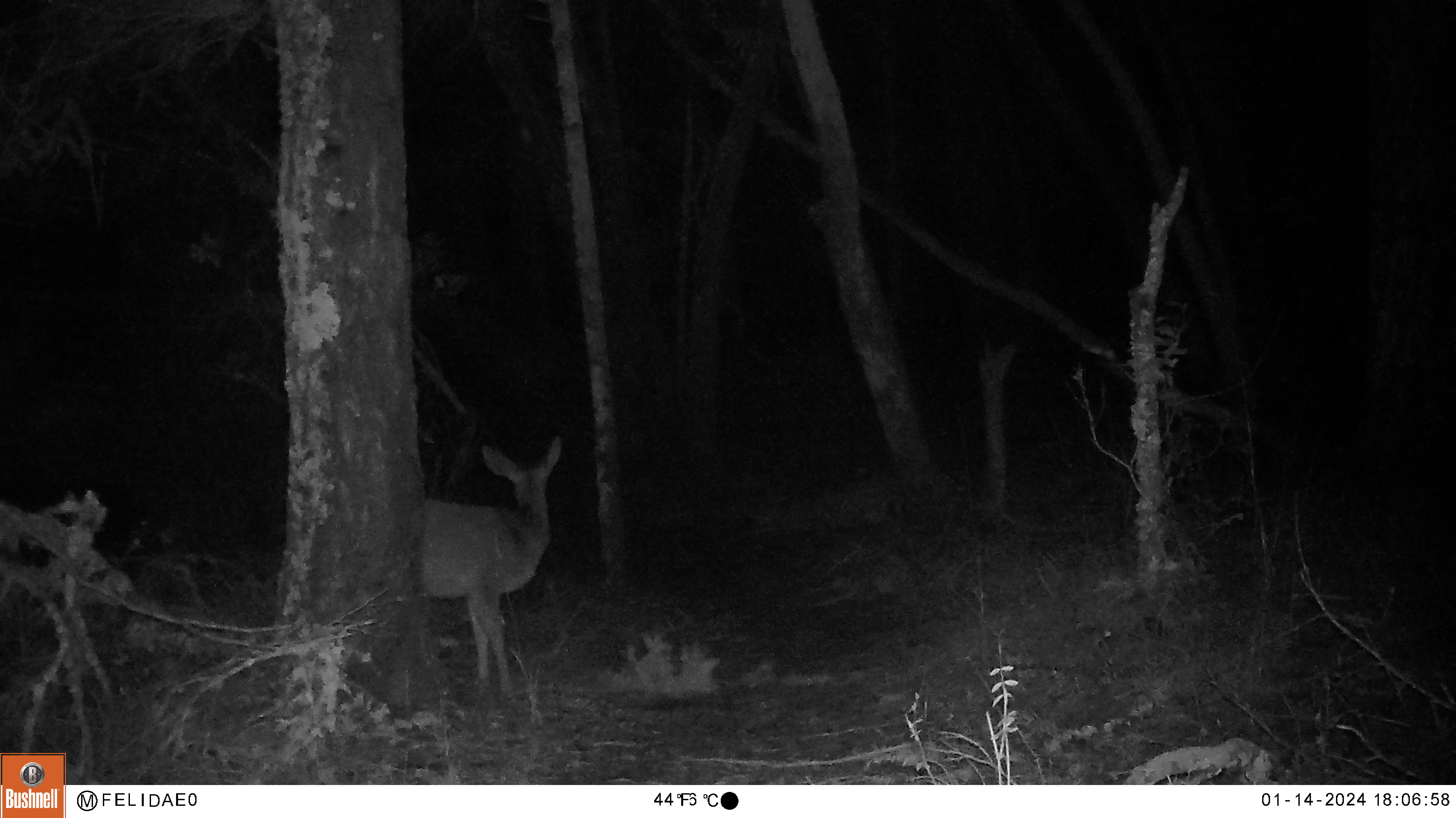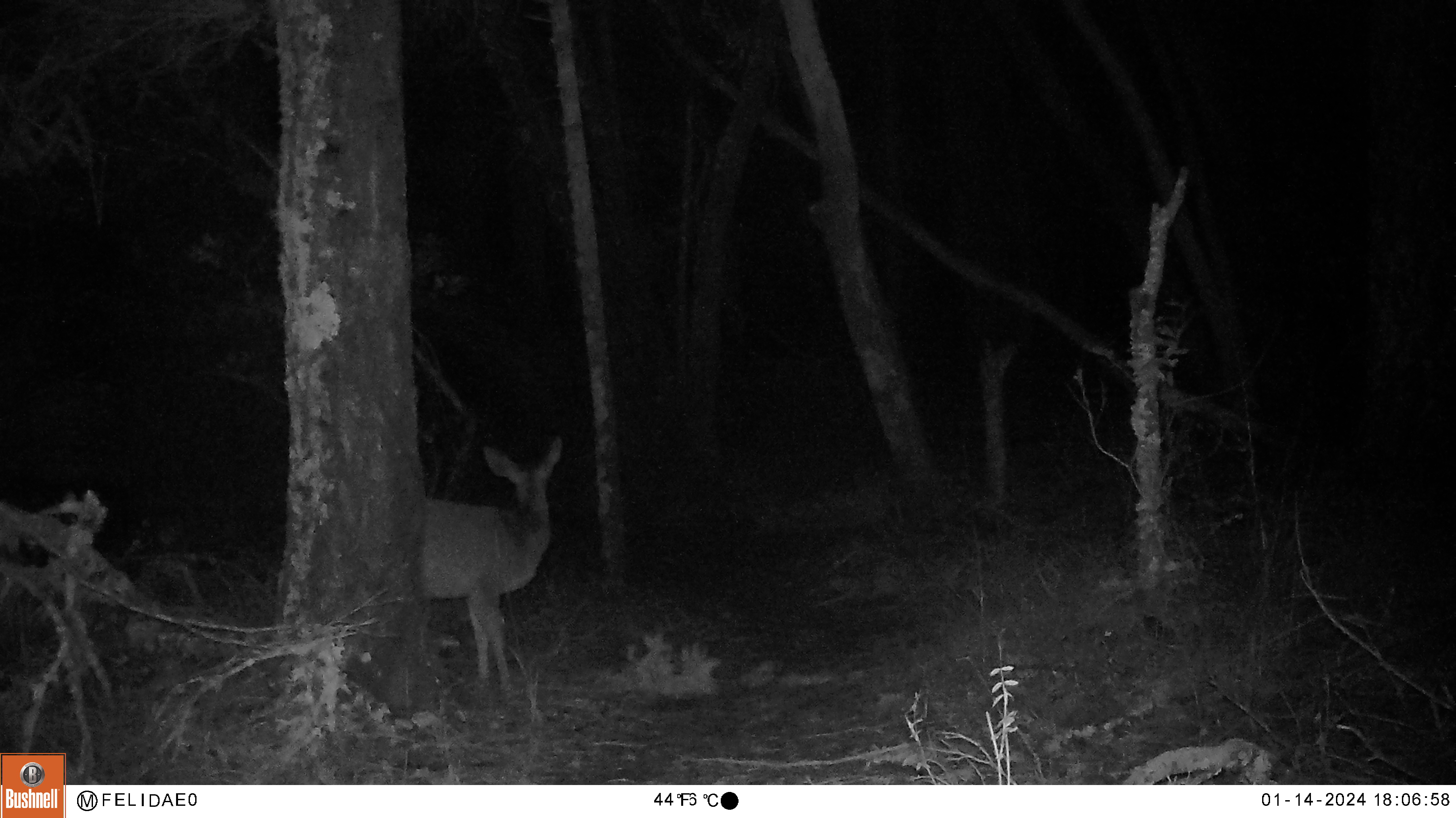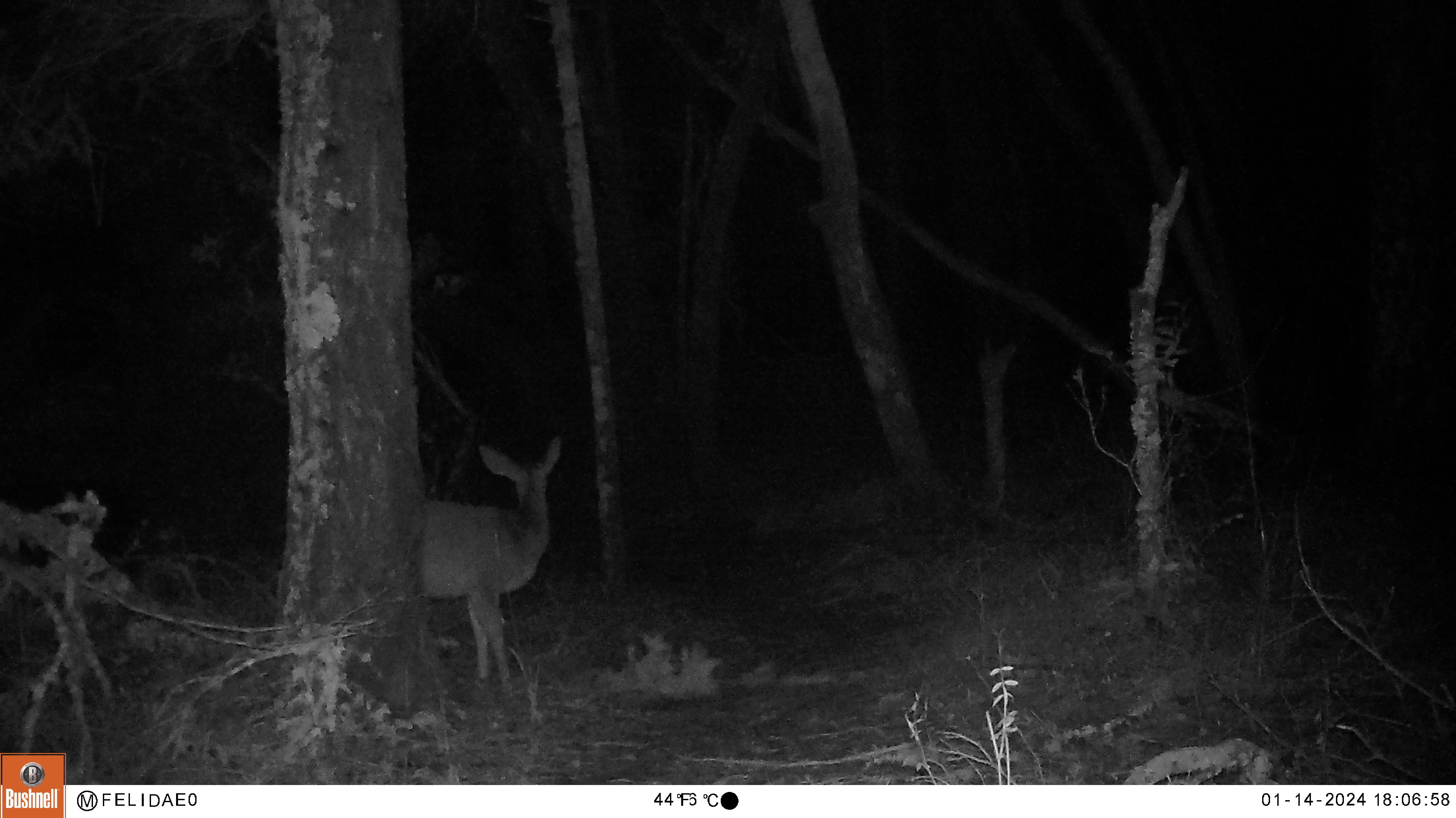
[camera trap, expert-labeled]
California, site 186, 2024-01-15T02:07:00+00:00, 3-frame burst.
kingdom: Animalia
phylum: Chordata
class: Mammalia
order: Artiodactyla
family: Cervidae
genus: Odocoileus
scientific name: Odocoileus hemionus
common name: mule deer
Mule deer (Odocoileus hemionus).